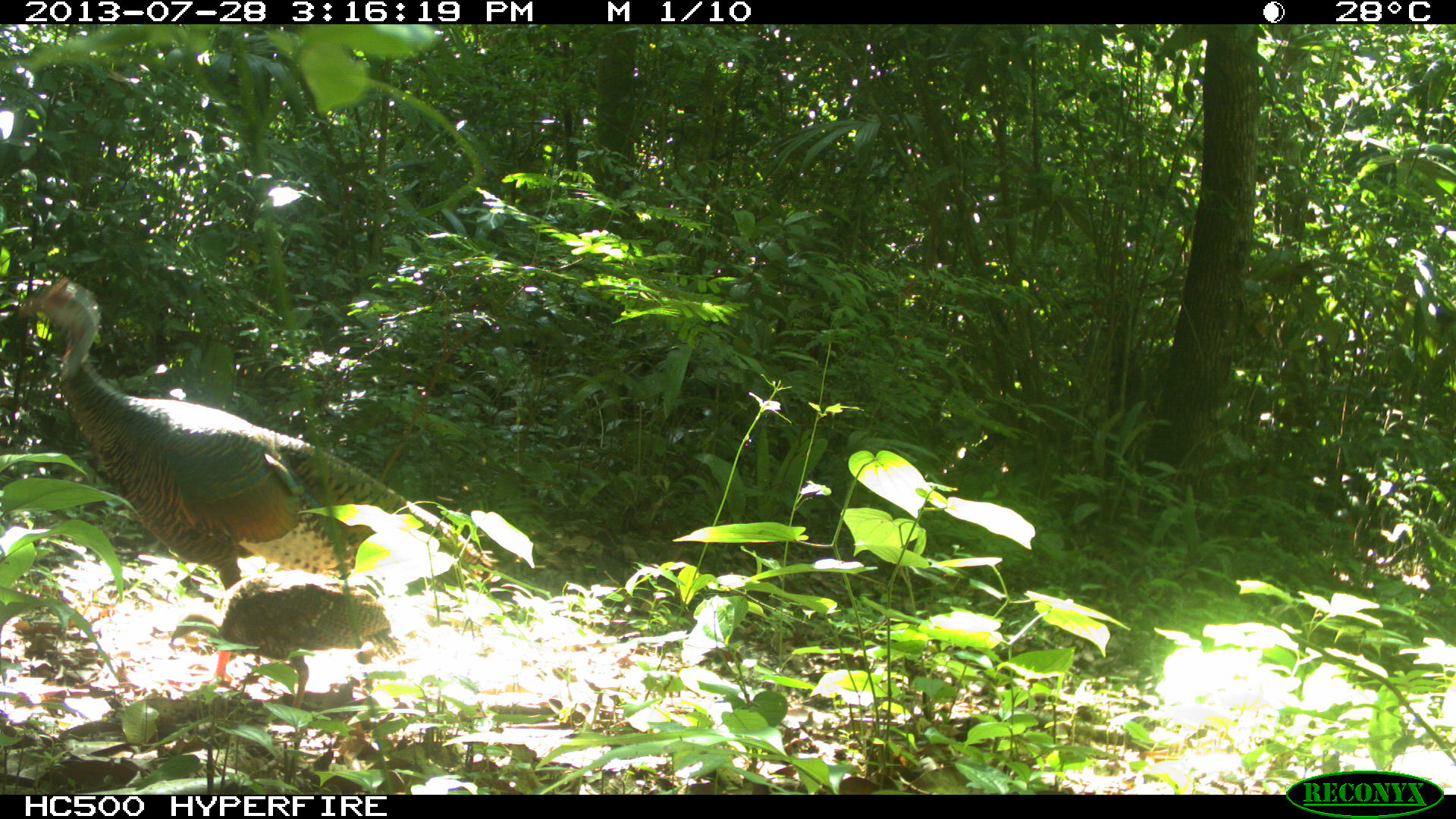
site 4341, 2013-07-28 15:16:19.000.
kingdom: Animalia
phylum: Chordata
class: Aves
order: Galliformes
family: Cracidae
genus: Crax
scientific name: Crax rubra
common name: great curassow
Crax rubra (great curassow), count 2.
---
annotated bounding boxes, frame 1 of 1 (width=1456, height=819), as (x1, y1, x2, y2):
crax rubra: (14, 272, 502, 590); (171, 568, 406, 708)